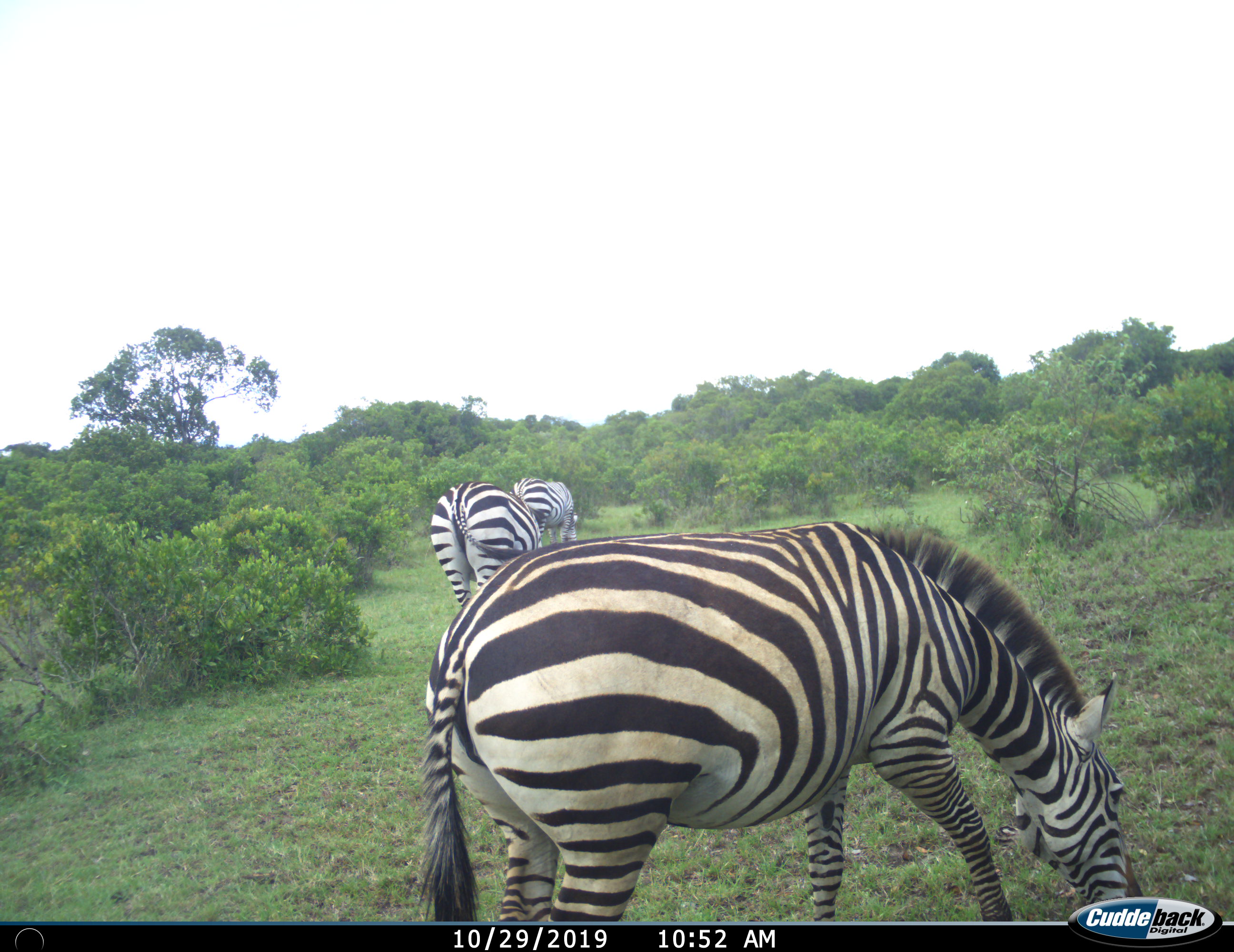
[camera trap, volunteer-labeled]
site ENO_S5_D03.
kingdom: Animalia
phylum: Chordata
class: Mammalia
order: Perissodactyla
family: Equidae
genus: Equus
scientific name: Equus quagga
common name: plains zebra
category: zebraplains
Zebraplains (plains zebra) (Equus quagga), count 3. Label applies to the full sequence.